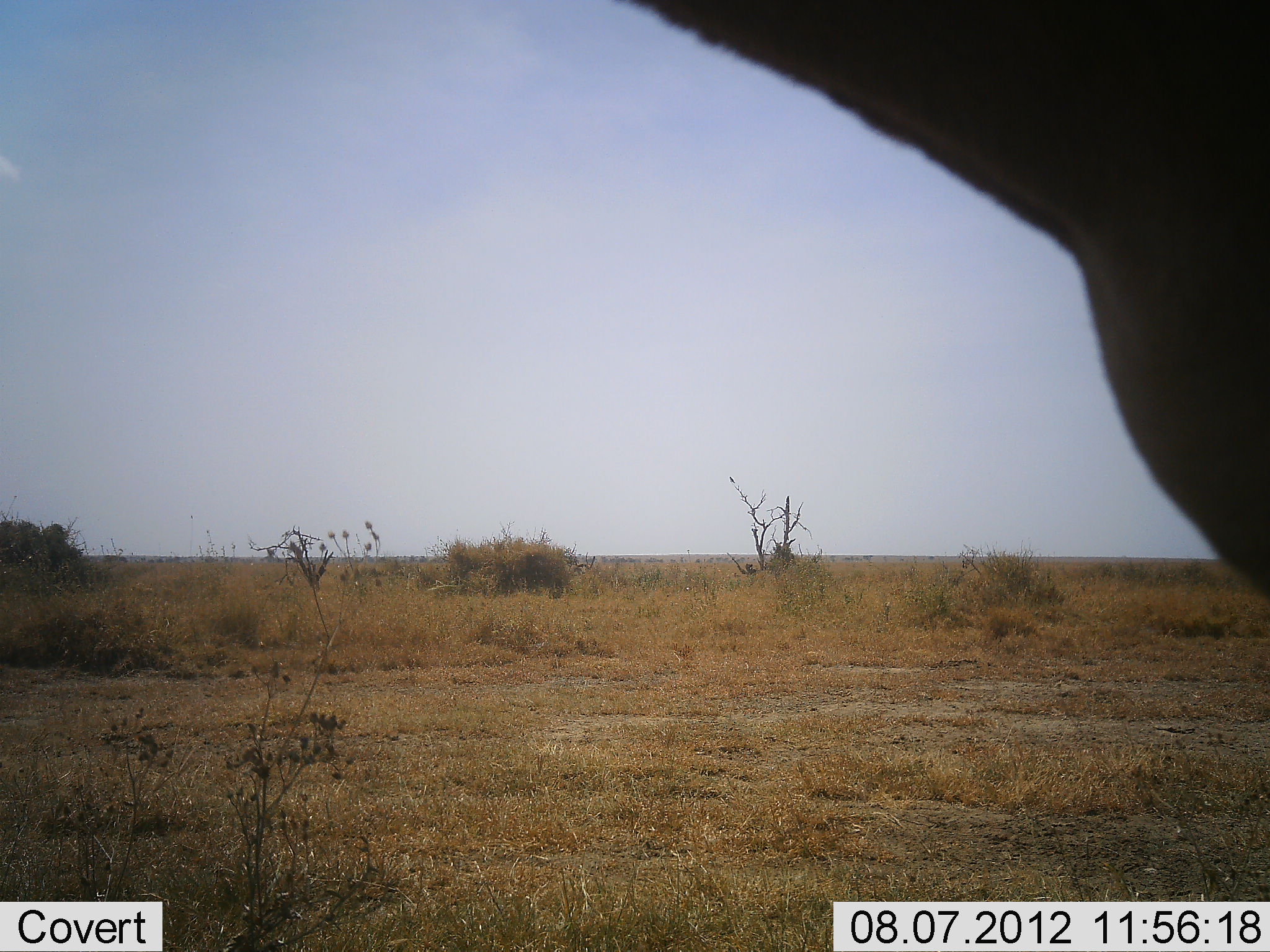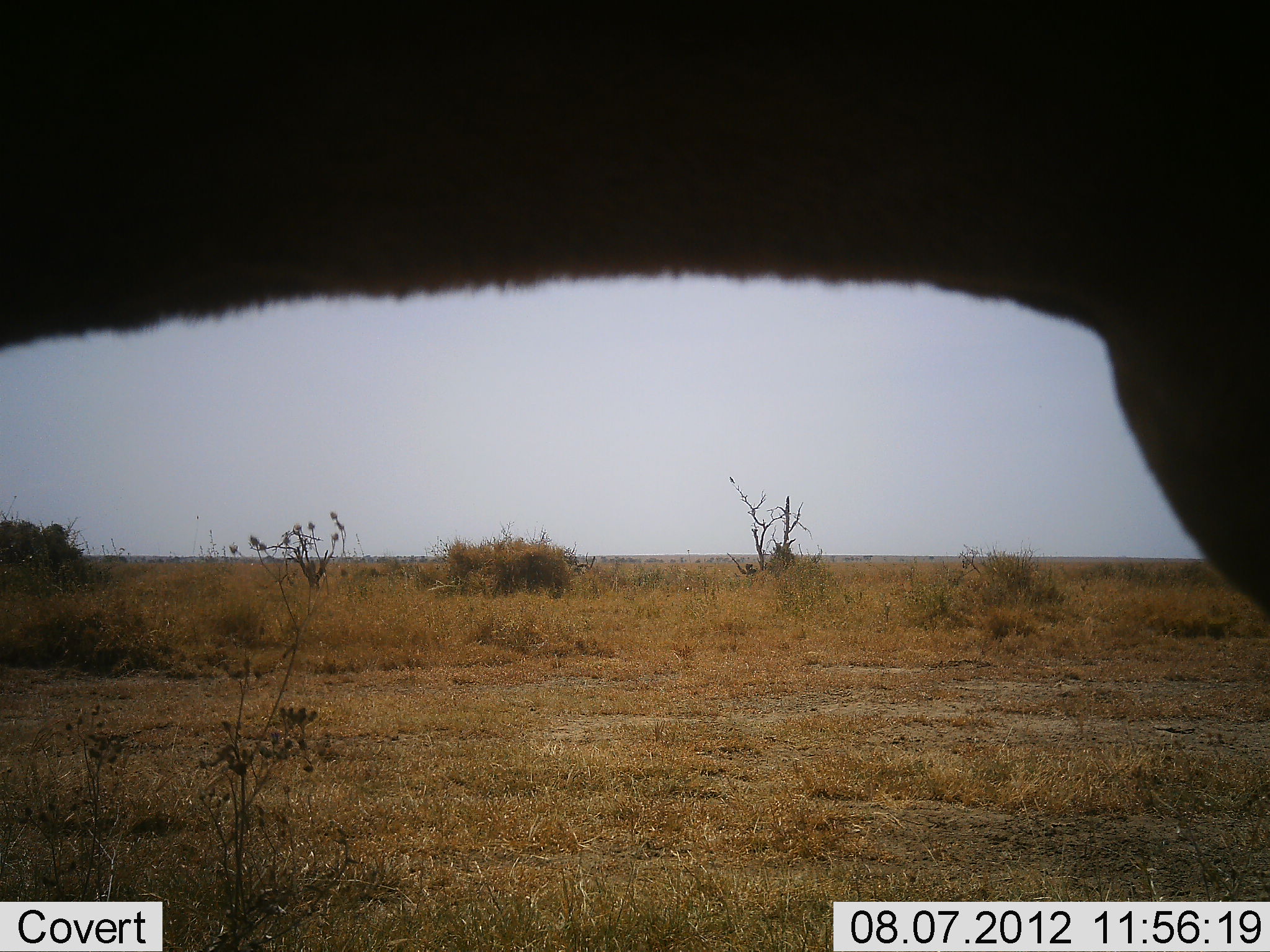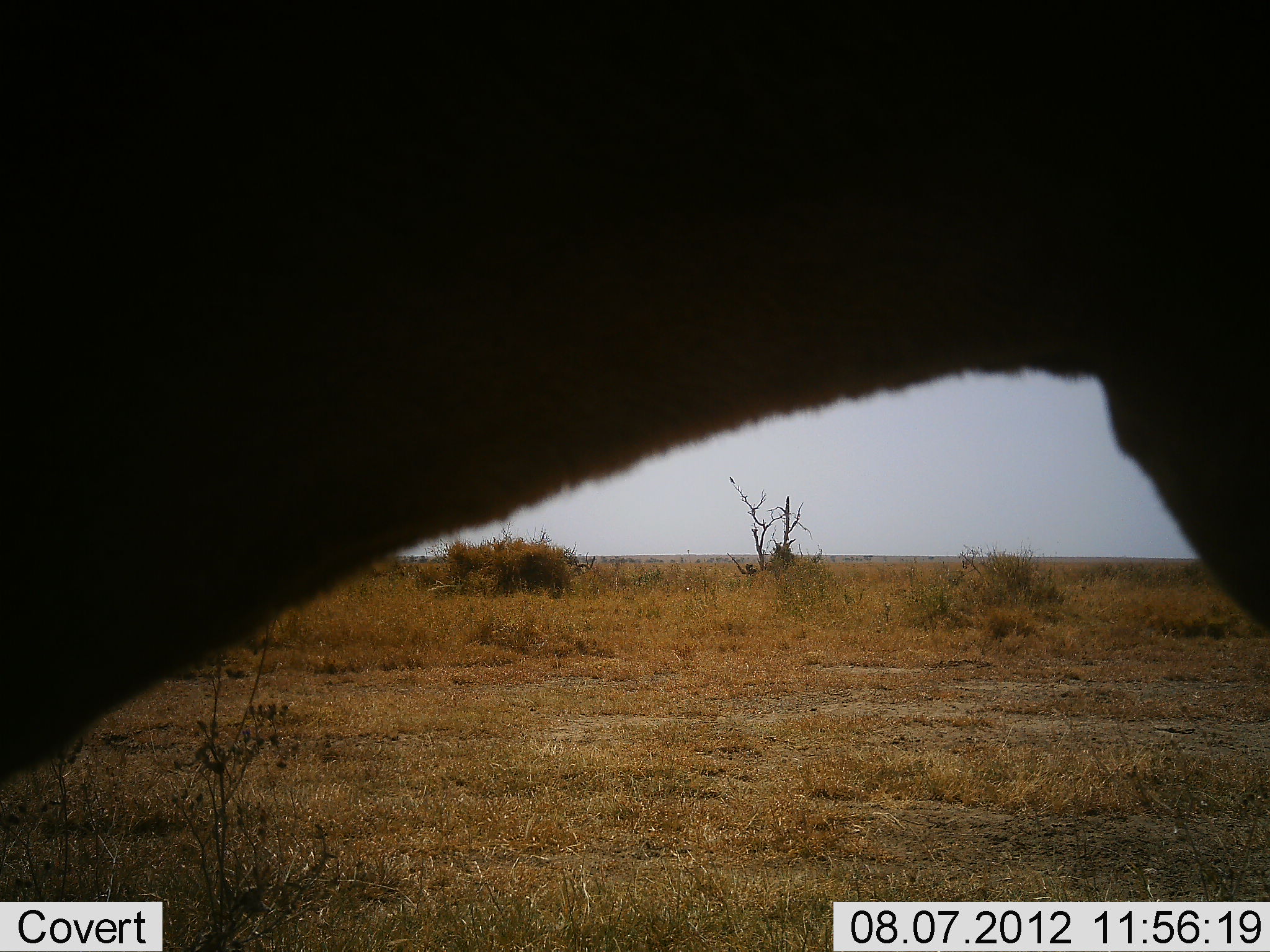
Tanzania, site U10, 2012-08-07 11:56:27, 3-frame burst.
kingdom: Animalia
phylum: Chordata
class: Mammalia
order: Artiodactyla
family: Bovidae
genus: Alcelaphus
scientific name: Alcelaphus buselaphus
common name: hartebeest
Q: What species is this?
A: Hartebeest (Alcelaphus buselaphus).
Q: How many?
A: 1.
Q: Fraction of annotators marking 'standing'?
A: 50%.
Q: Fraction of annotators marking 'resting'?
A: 0%.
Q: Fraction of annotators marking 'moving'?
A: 17%.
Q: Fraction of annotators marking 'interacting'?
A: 0%.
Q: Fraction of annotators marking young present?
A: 0%.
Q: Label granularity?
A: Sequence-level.